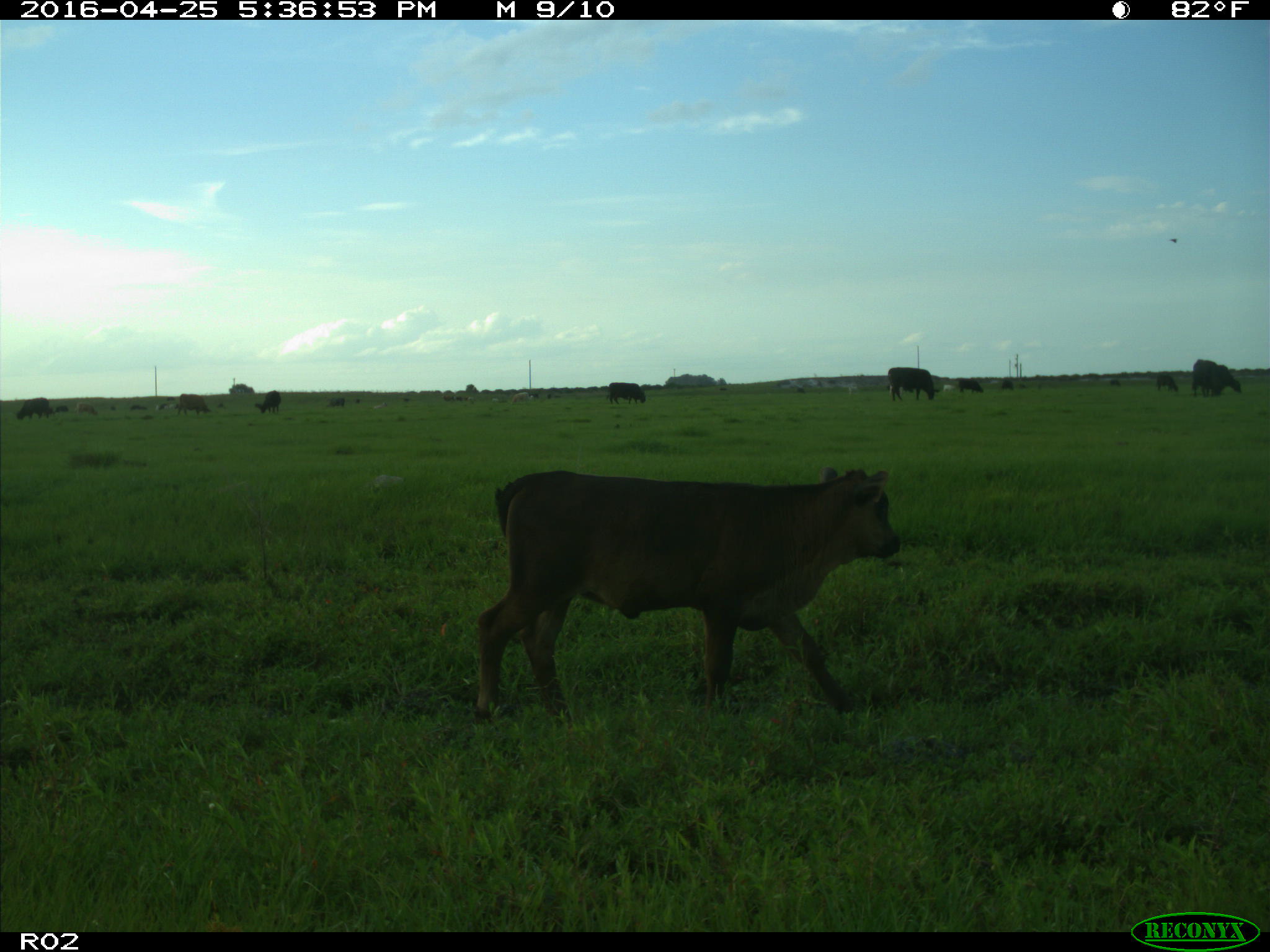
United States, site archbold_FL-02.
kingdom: Animalia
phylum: Chordata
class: Mammalia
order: Artiodactyla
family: Bovidae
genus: Bos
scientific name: Bos taurus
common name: domestic cow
Bos taurus (domestic cow).